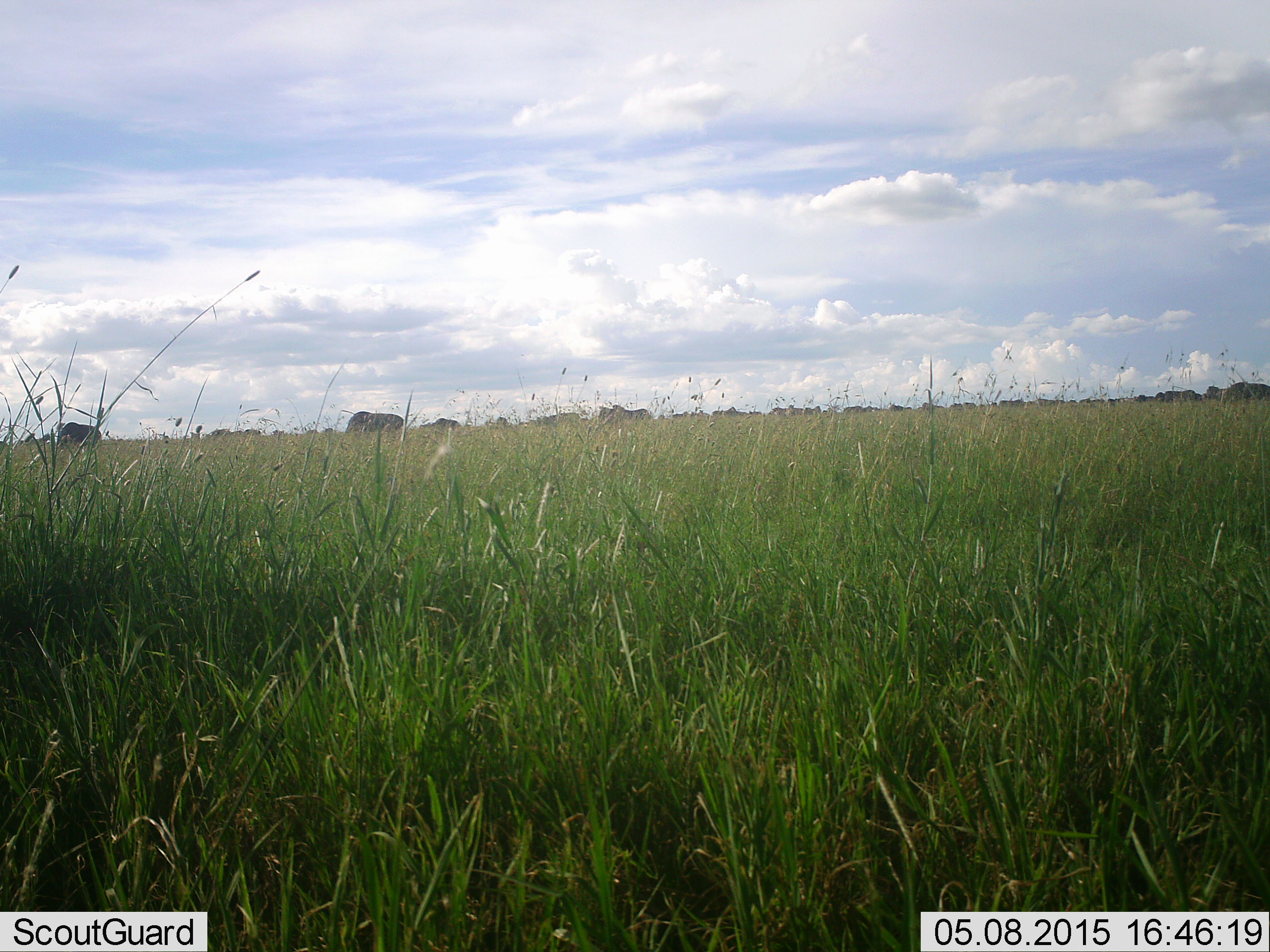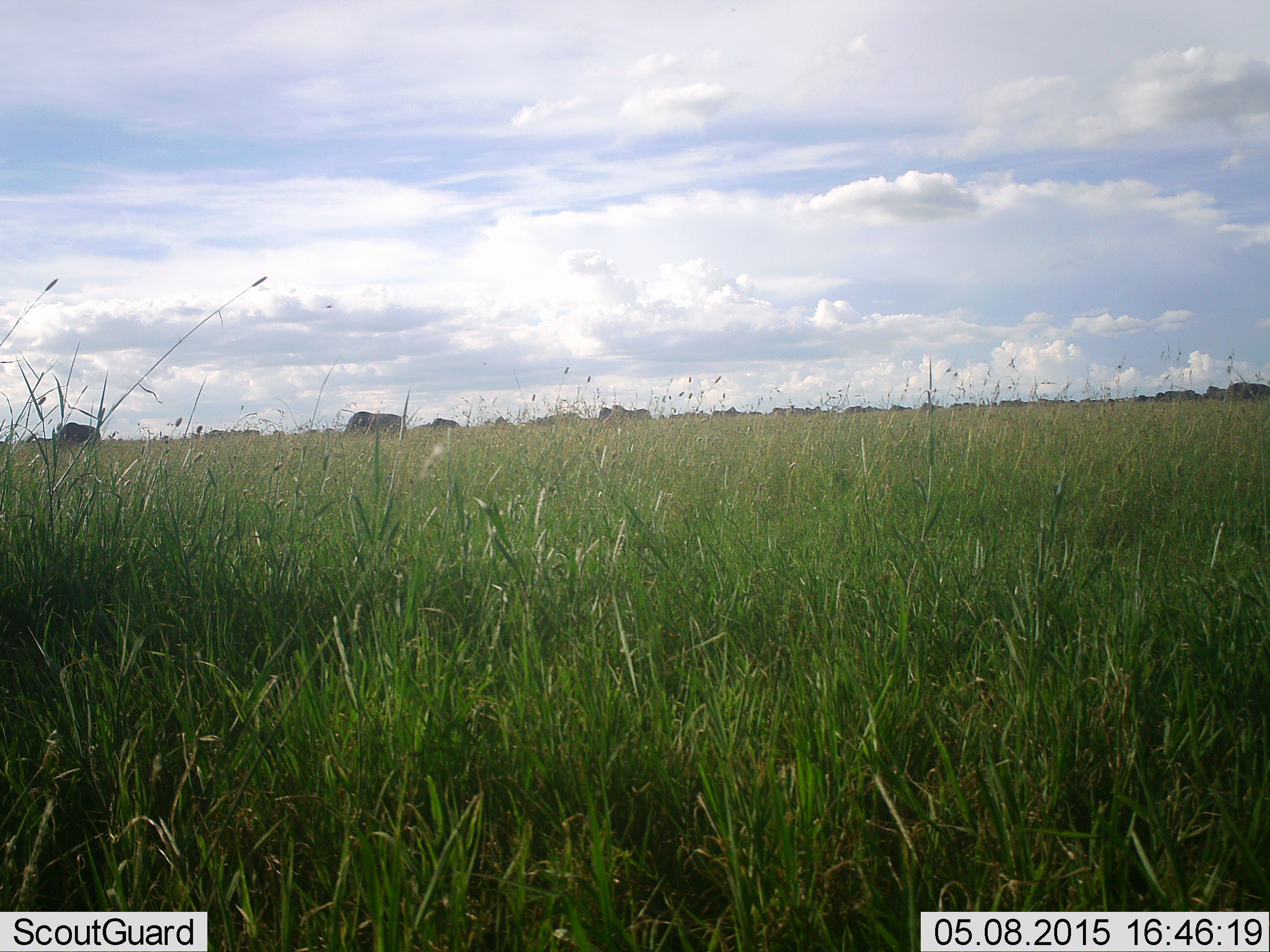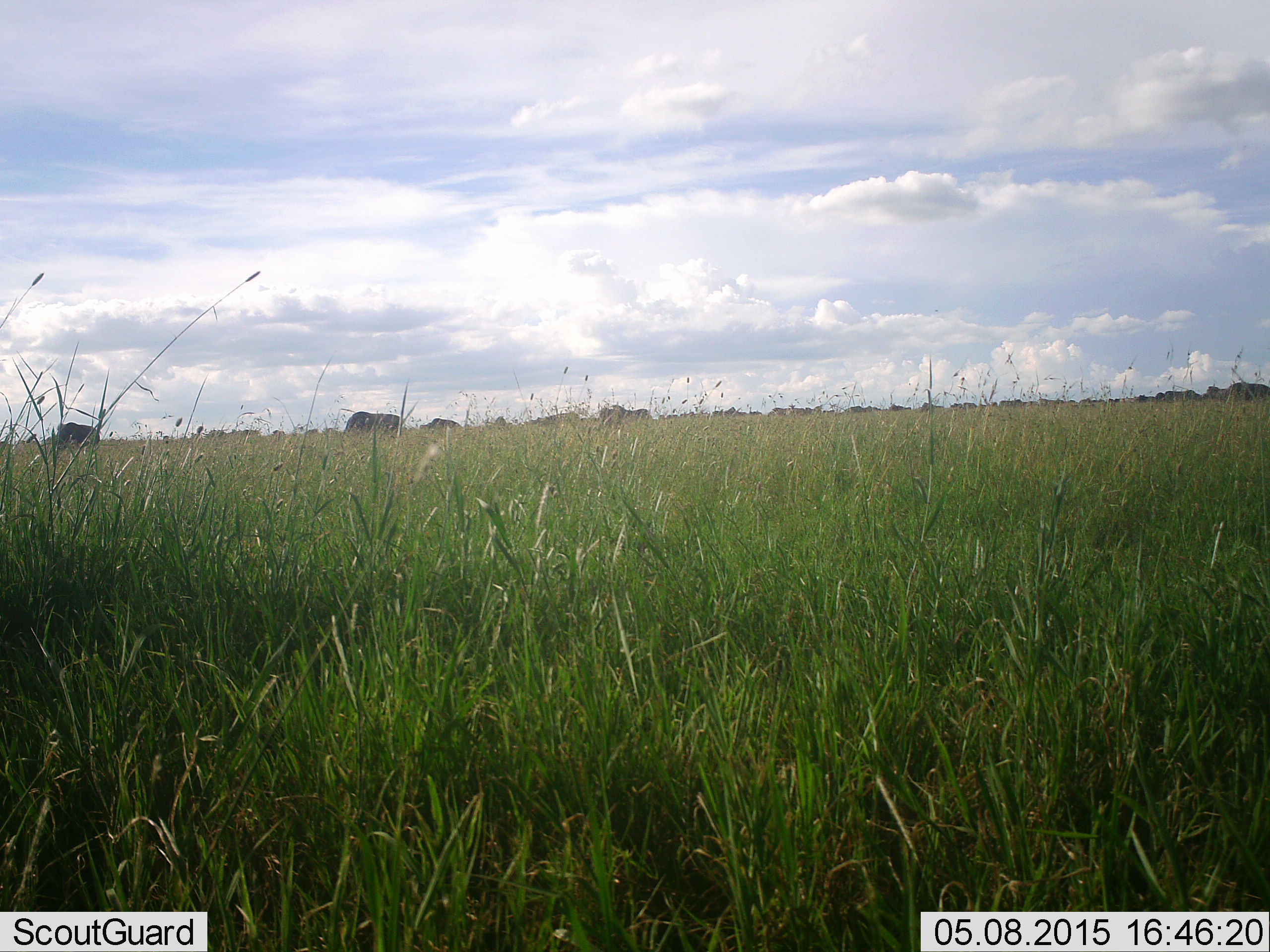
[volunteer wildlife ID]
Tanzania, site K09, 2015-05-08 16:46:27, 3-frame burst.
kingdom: Animalia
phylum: Chordata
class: Mammalia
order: Artiodactyla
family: Bovidae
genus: Connochaetes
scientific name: Connochaetes taurinus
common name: blue wildebeest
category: wildebeest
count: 11-50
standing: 40%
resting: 0%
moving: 20%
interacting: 0%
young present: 0%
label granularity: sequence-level